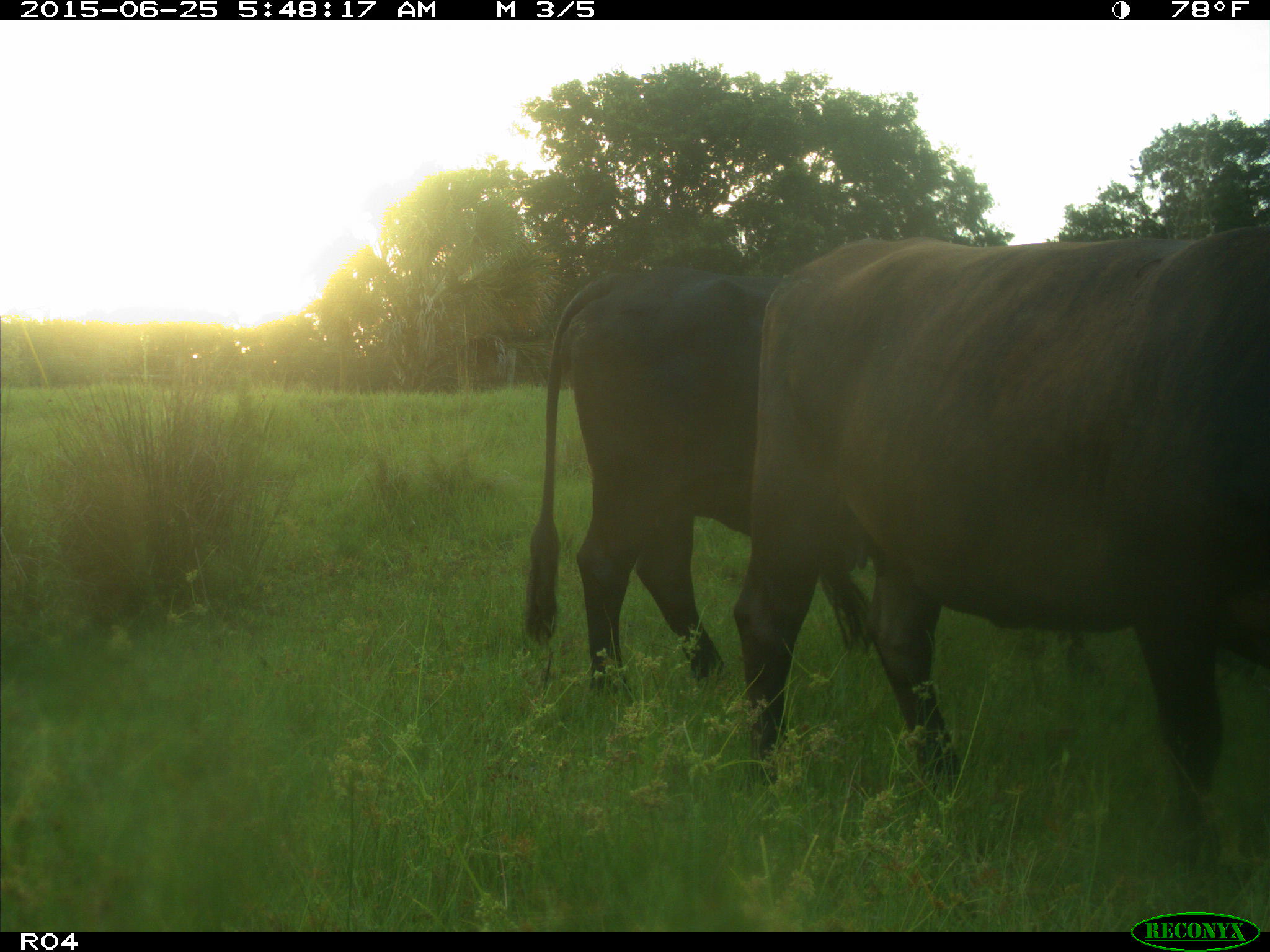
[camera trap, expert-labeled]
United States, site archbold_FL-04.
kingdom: Animalia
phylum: Chordata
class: Mammalia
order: Artiodactyla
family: Bovidae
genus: Bos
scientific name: Bos taurus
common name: domestic cow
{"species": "Bos taurus (domestic cow)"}